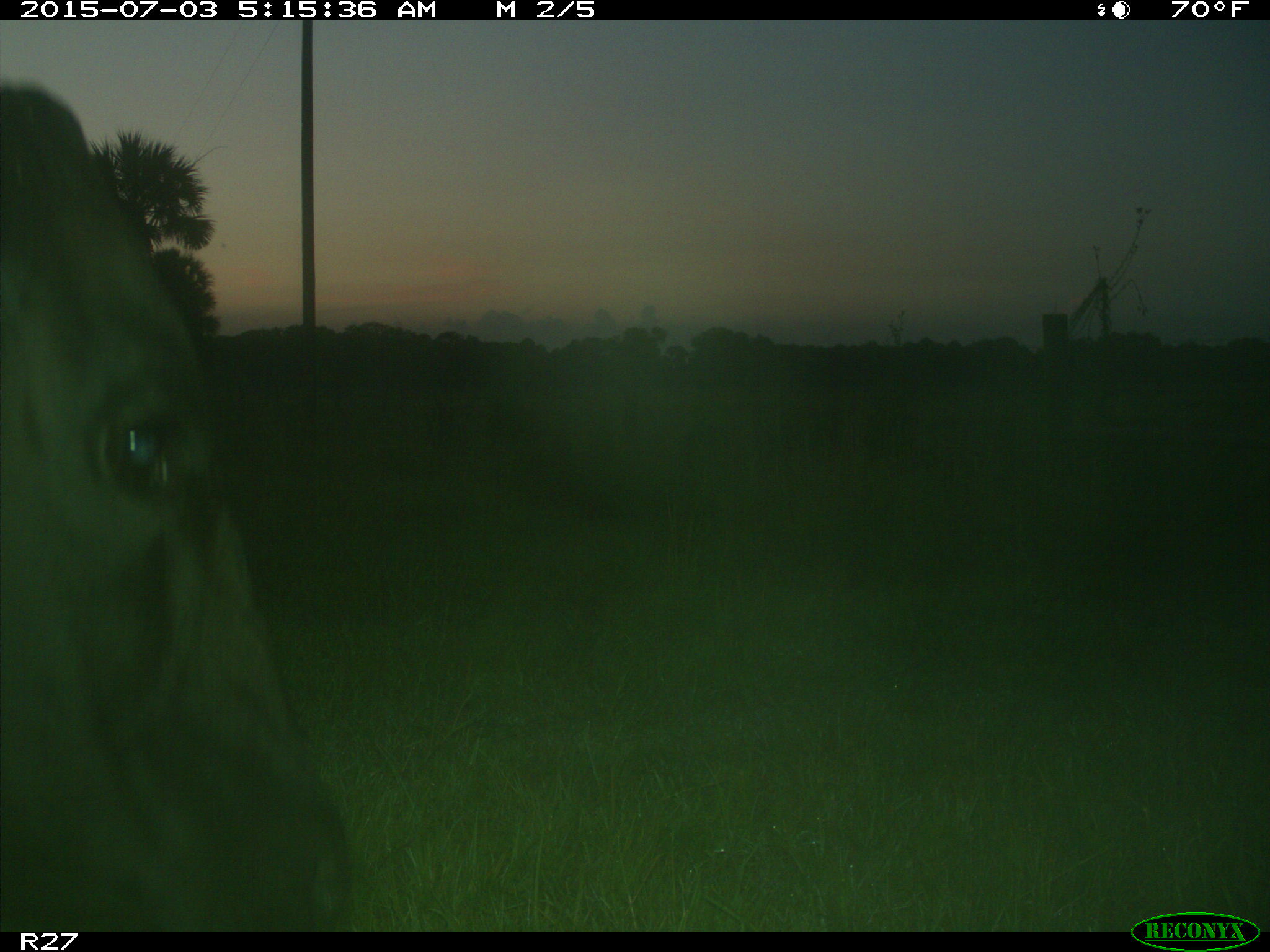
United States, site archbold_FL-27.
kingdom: Animalia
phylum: Chordata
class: Mammalia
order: Artiodactyla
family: Bovidae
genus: Bos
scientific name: Bos taurus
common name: domestic cow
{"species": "Bos taurus (domestic cow)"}